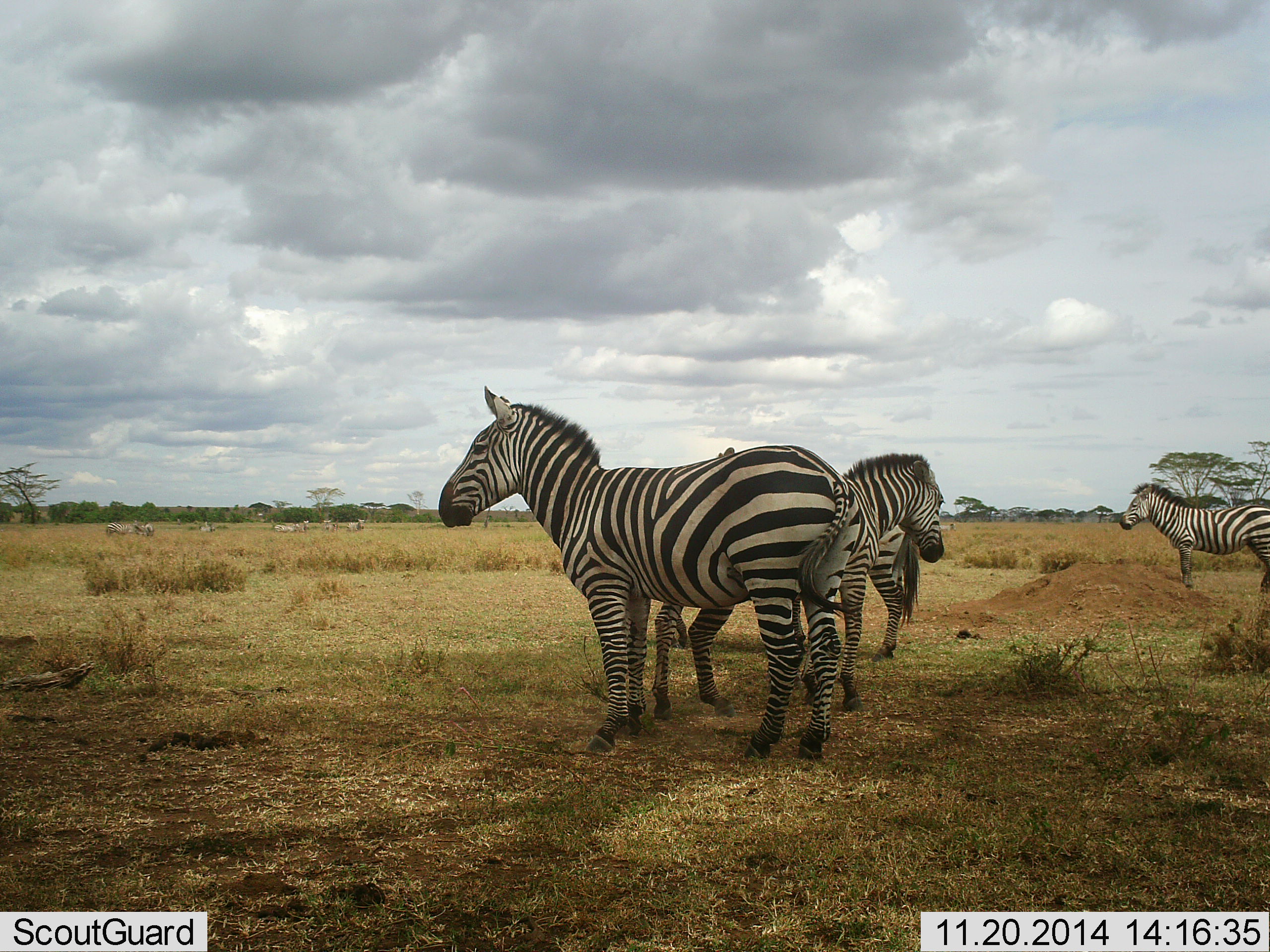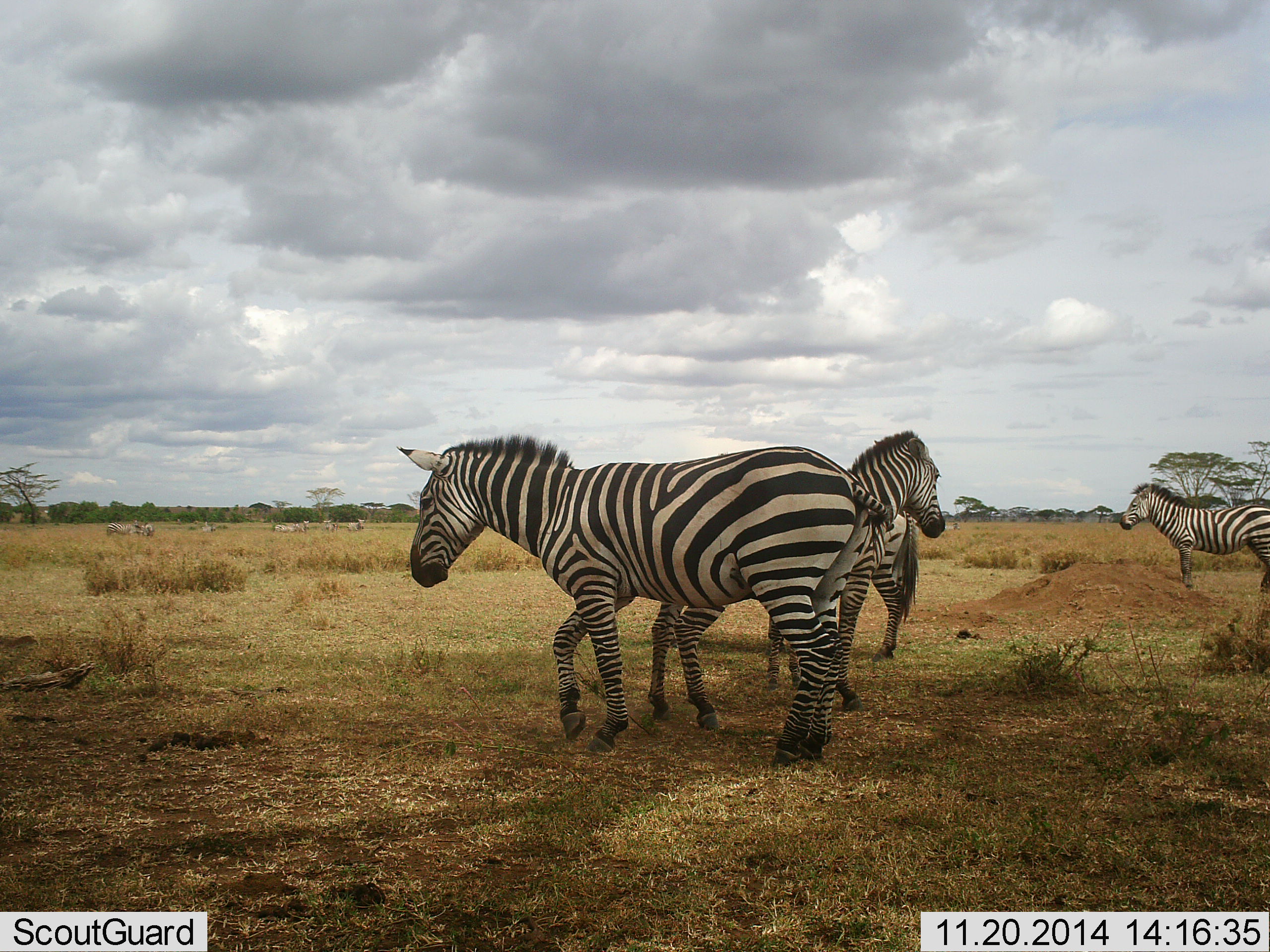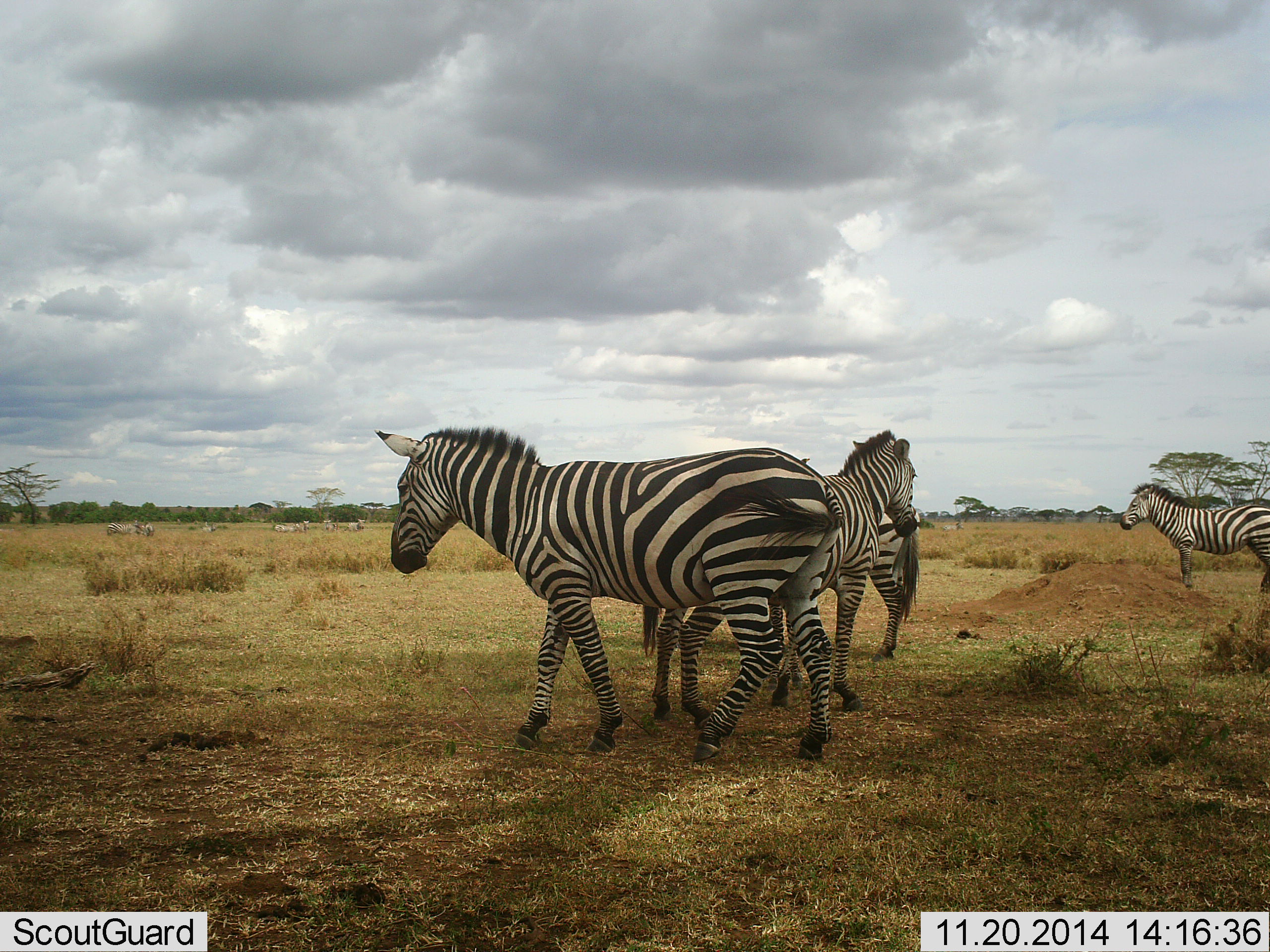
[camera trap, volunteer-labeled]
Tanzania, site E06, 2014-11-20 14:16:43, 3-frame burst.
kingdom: Animalia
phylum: Chordata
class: Mammalia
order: Perissodactyla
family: Equidae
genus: Equus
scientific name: Equus quagga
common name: plains zebra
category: zebra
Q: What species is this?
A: Zebra (plains zebra) (Equus quagga).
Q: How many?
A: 4.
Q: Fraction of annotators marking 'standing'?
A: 80%.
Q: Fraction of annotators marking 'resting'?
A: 10%.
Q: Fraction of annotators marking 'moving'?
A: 30%.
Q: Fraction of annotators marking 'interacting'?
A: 10%.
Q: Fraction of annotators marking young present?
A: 10%.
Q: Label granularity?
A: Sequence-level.